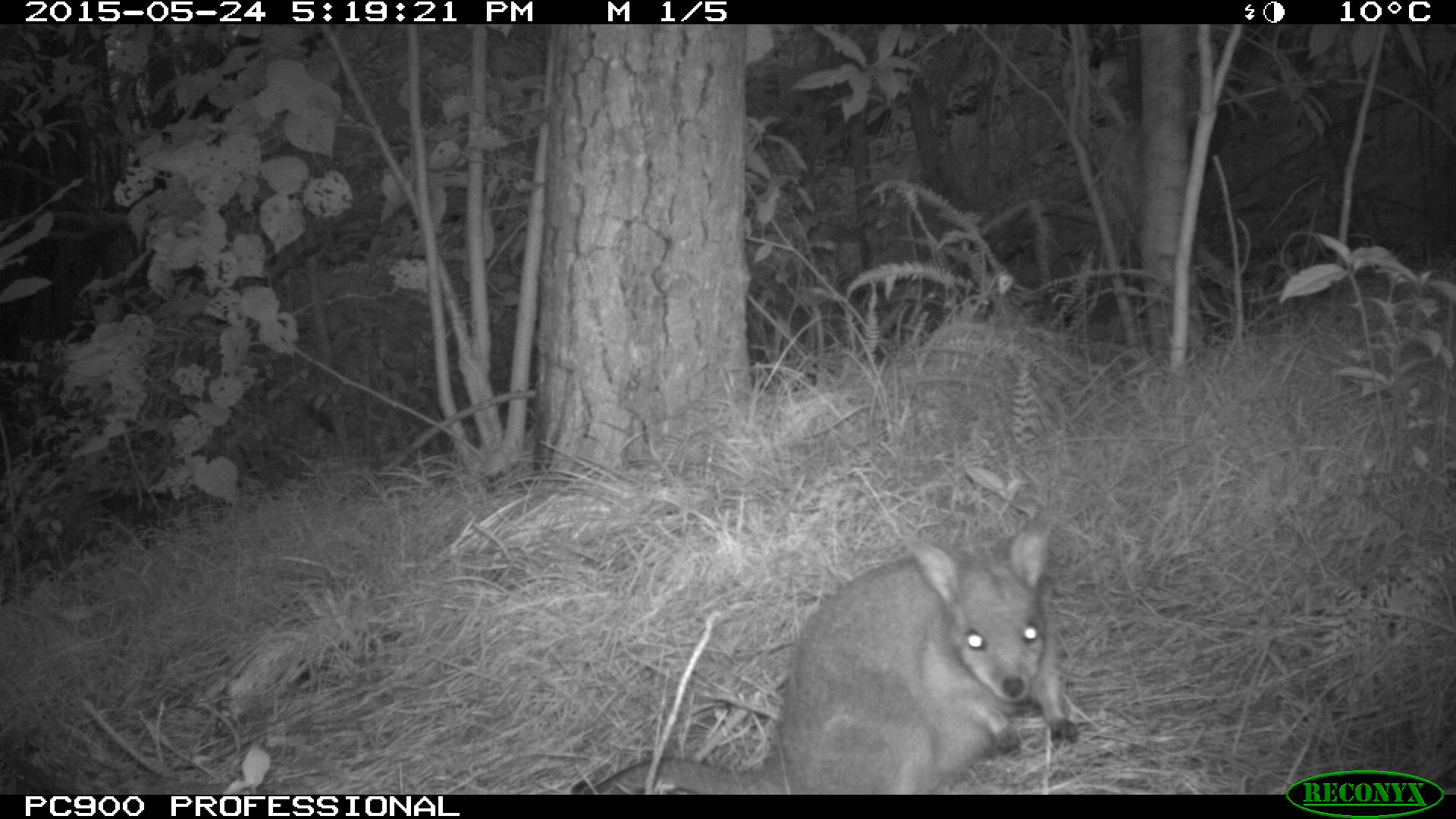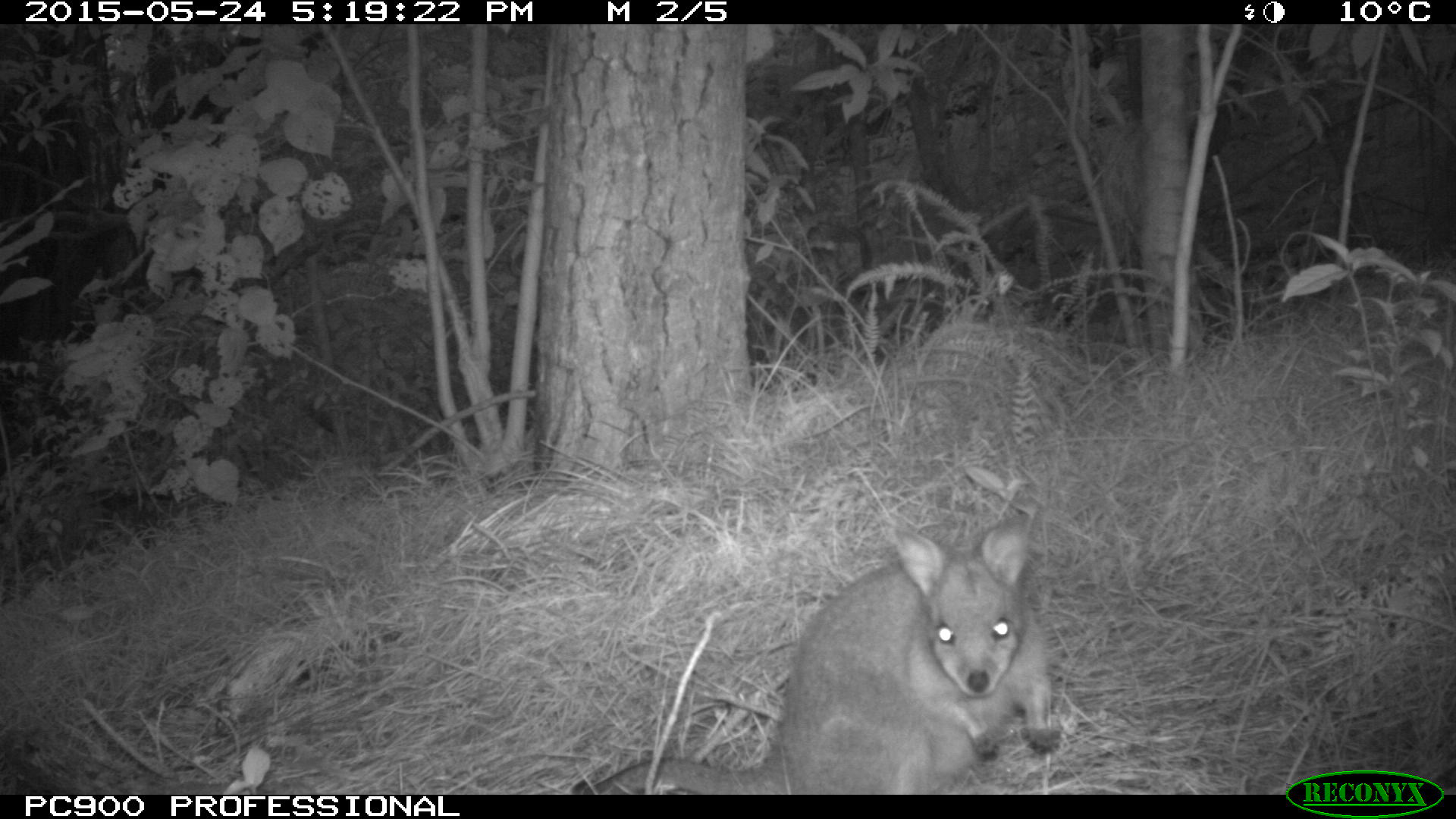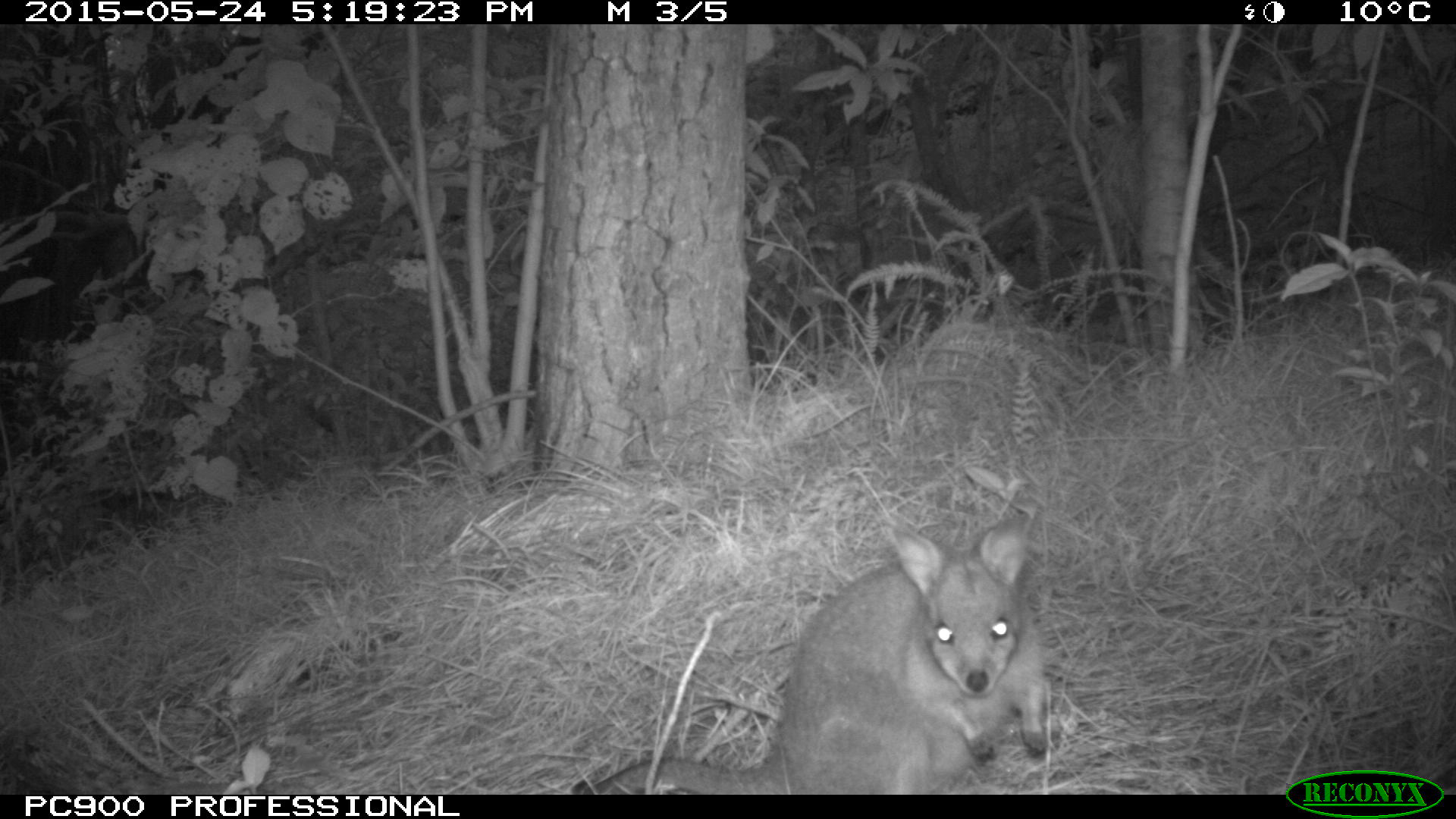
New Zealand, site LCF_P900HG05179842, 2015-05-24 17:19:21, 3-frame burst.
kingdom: Animalia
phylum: Chordata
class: Mammalia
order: Diprotodontia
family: Macropodidae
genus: Notamacropus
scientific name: Notamacropus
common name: wallaby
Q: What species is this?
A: Wallaby (Notamacropus).